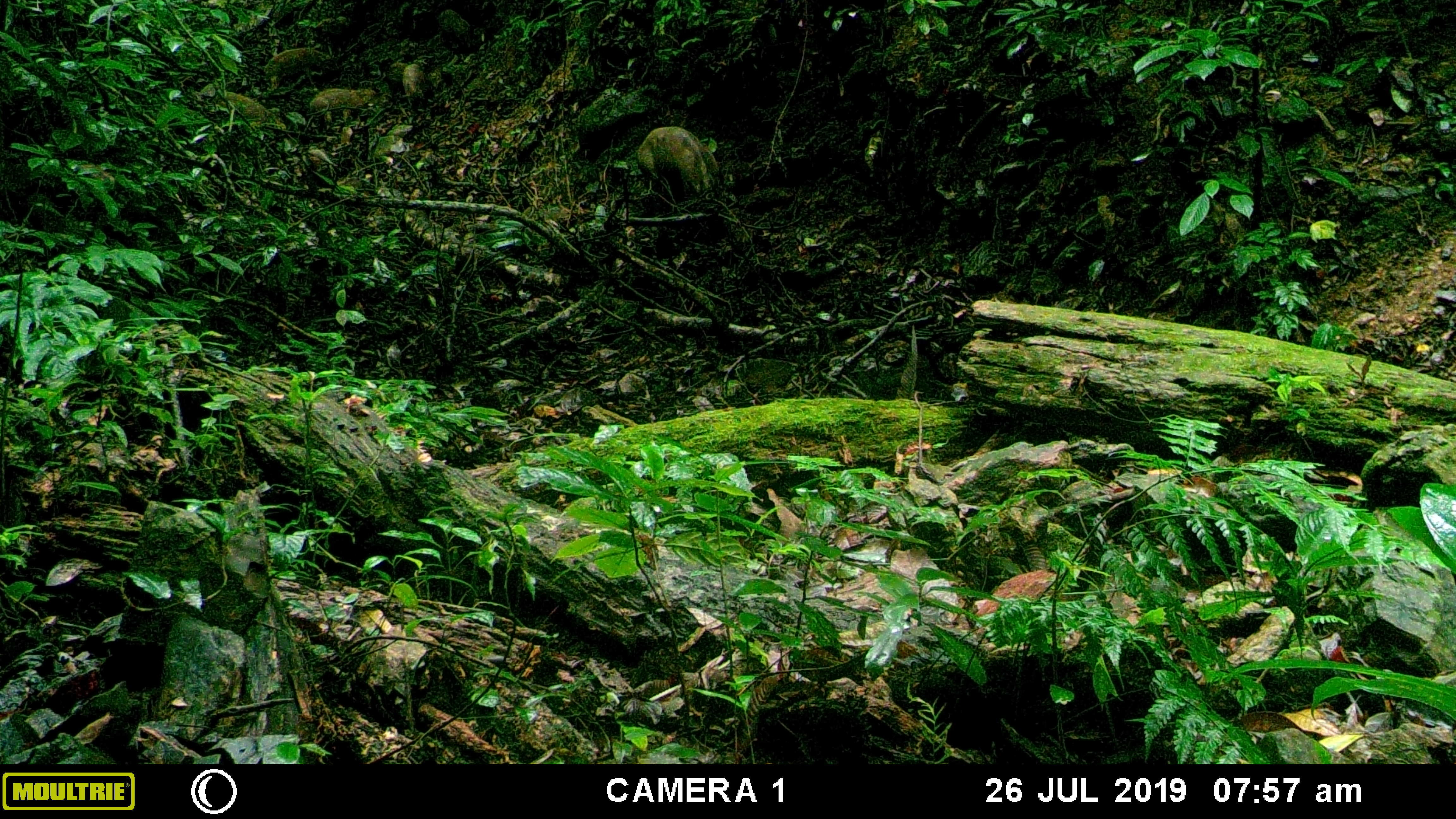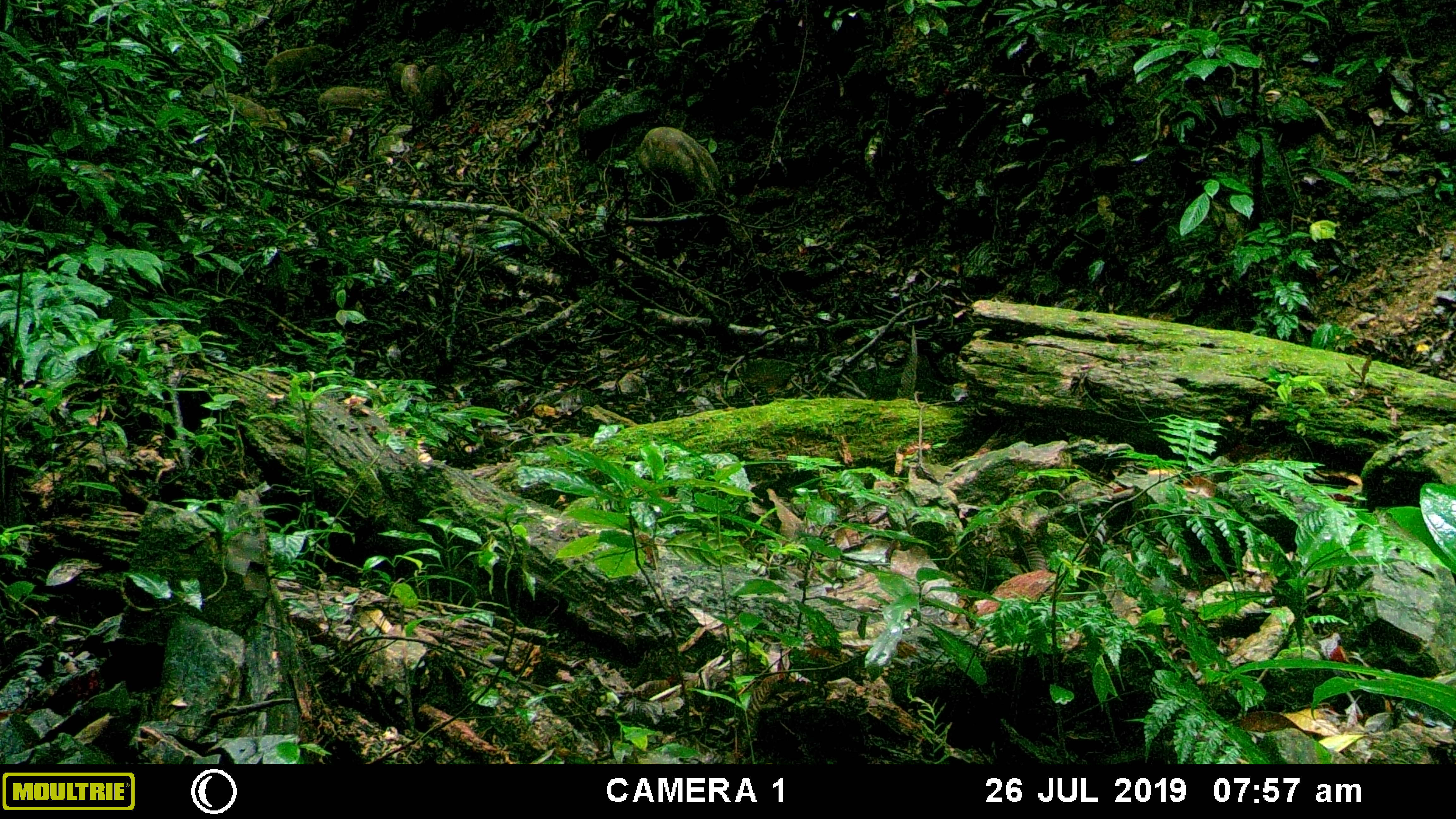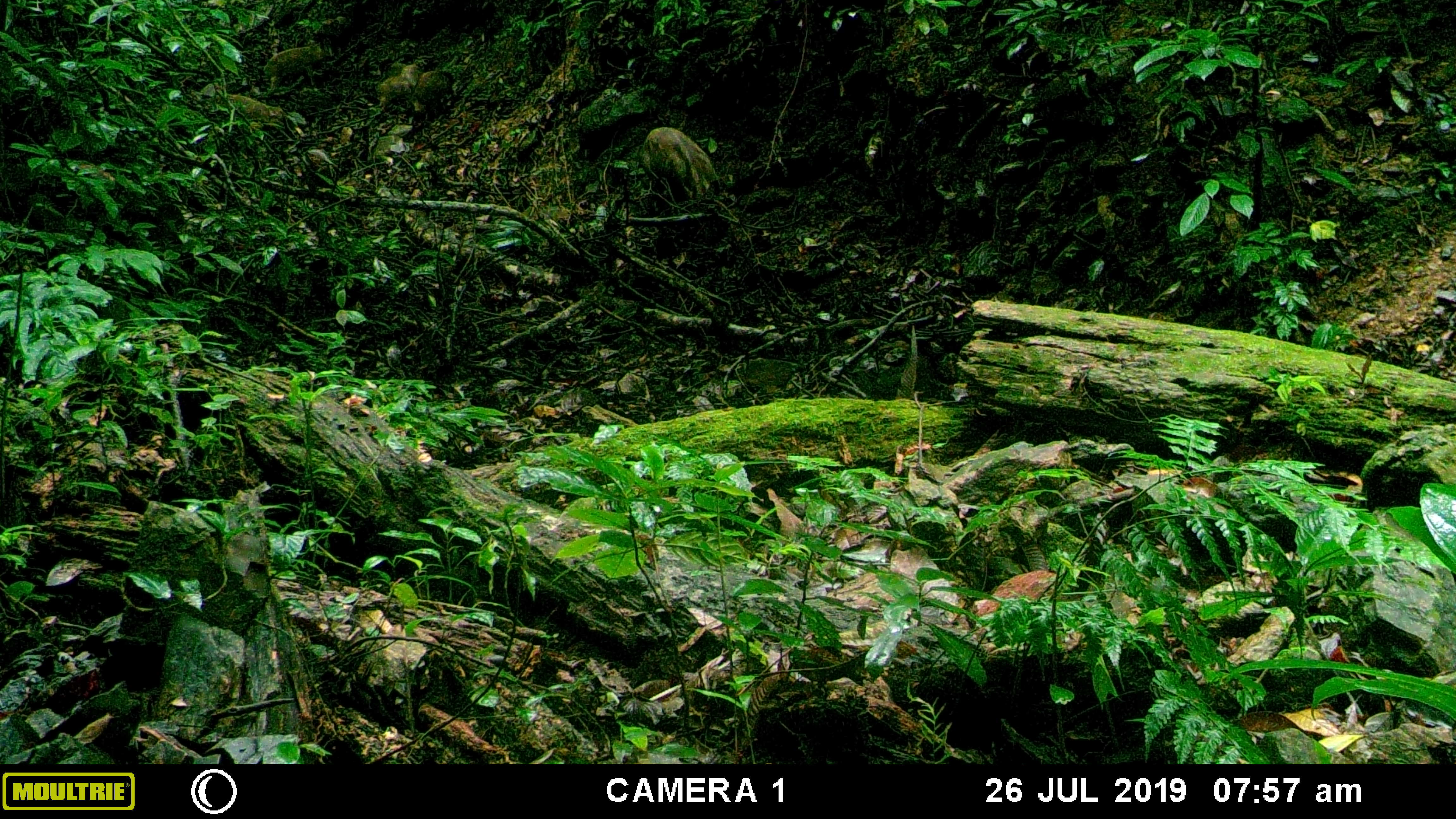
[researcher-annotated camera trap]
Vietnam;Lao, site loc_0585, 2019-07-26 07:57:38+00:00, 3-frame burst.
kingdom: Animalia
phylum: Chordata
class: Mammalia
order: Artiodactyla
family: Suidae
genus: Sus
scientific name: Sus scrofa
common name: eurasian wild pig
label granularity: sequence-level